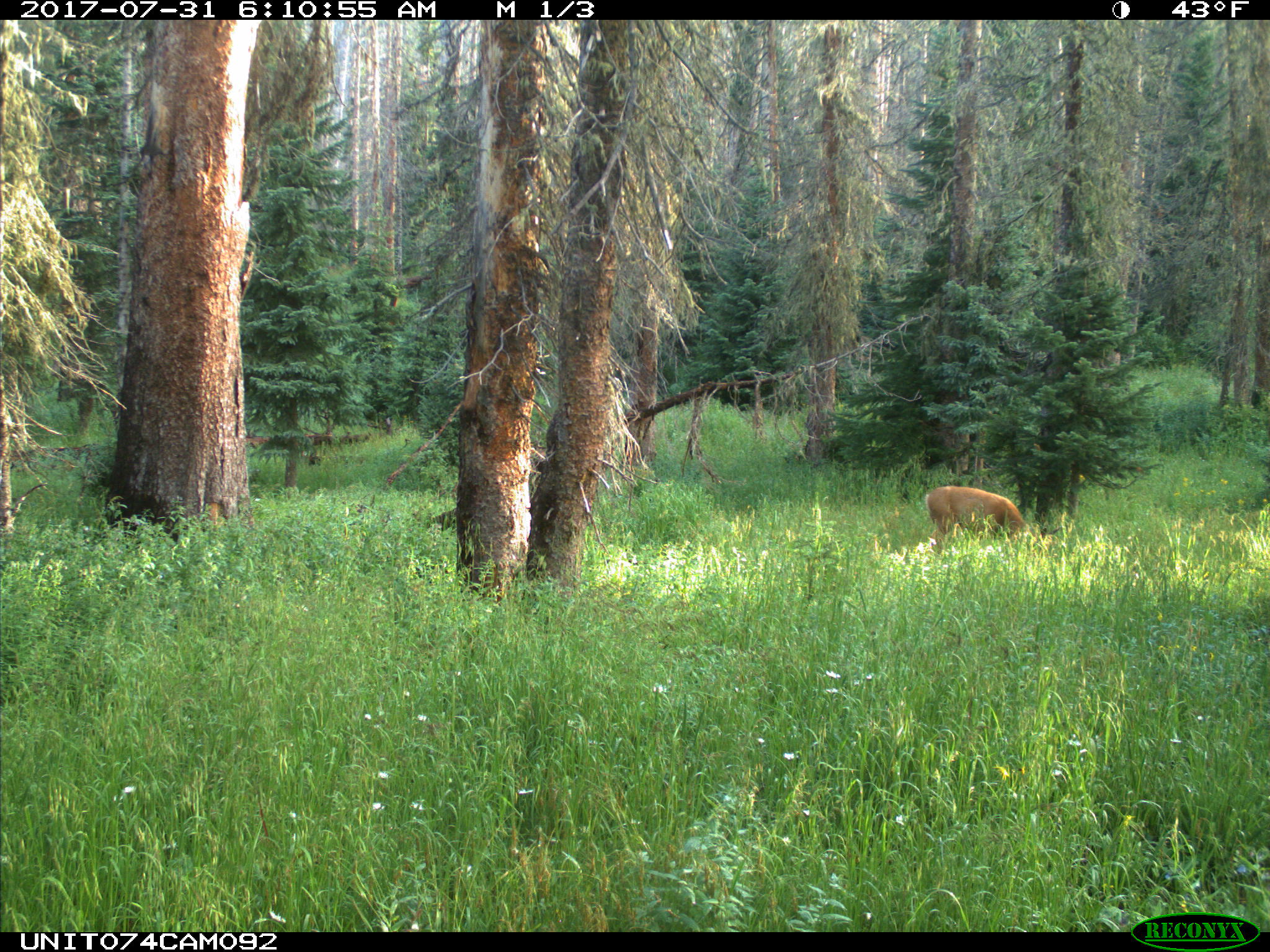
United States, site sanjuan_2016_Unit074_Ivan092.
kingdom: Animalia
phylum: Chordata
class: Mammalia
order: Artiodactyla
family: Cervidae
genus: Odocoileus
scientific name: Odocoileus hemionus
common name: mule deer